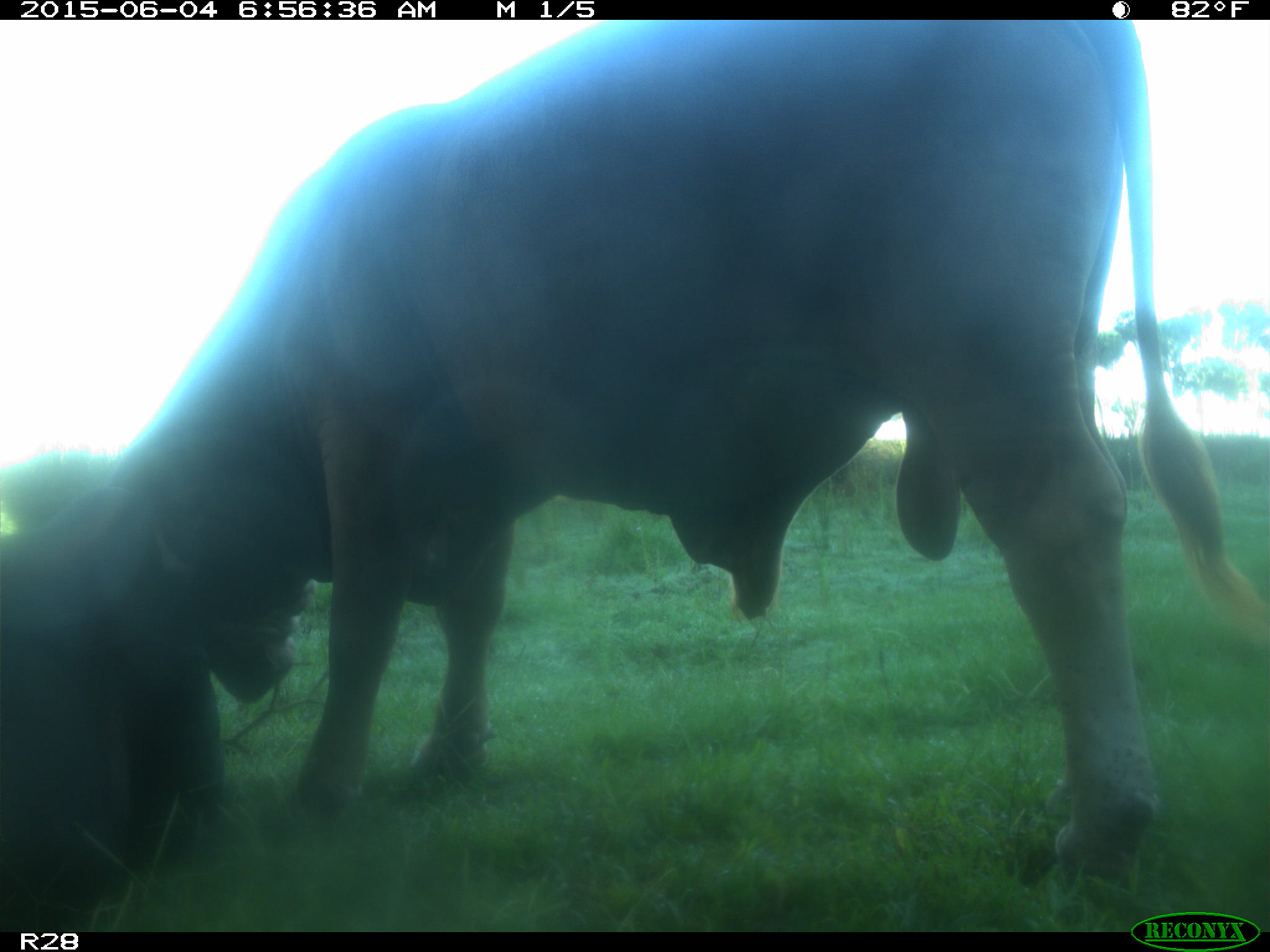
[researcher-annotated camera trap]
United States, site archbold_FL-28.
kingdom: Animalia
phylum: Chordata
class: Mammalia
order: Artiodactyla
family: Bovidae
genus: Bos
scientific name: Bos taurus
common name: domestic cow